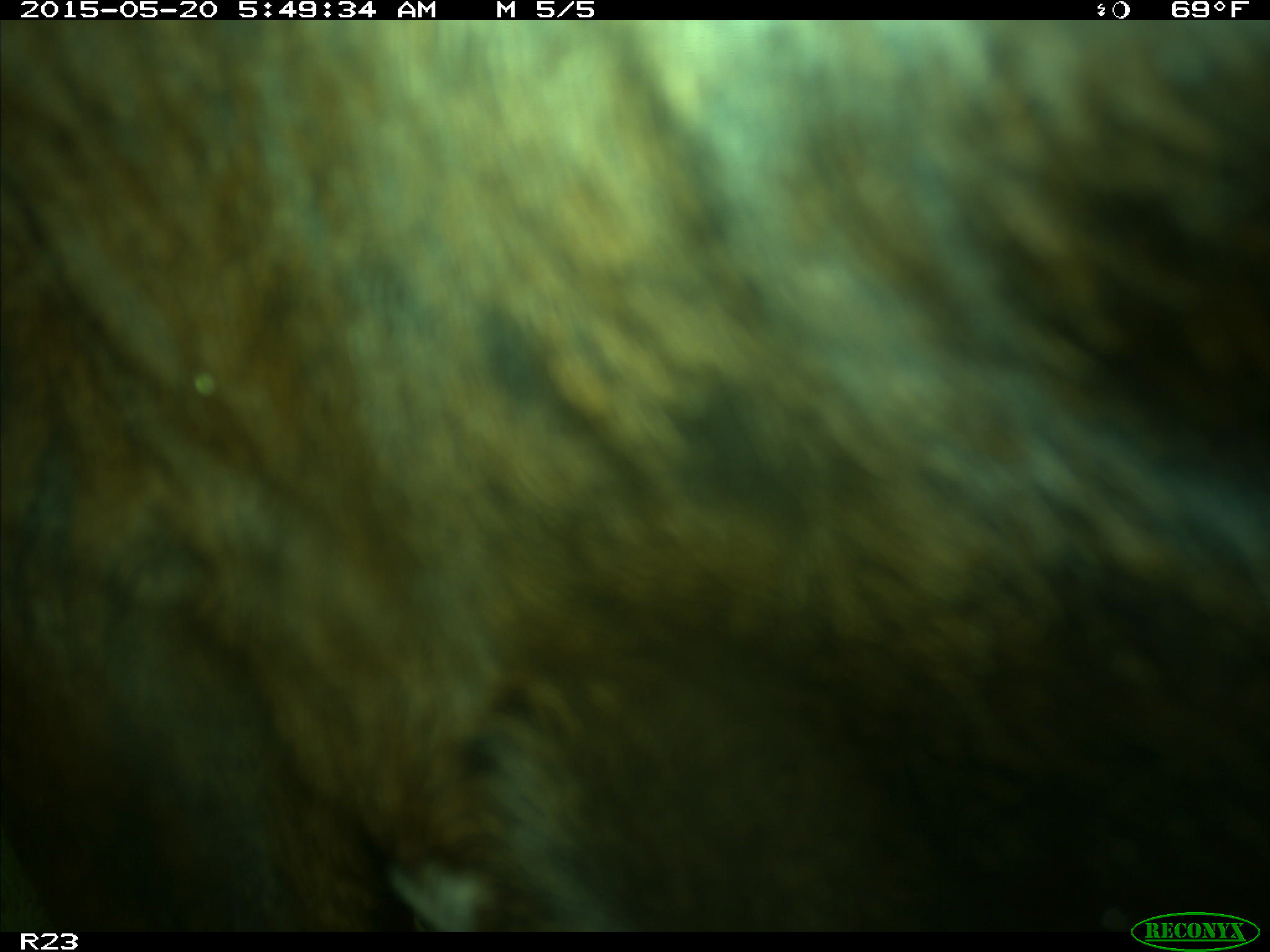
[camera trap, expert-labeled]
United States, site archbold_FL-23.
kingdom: Animalia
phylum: Chordata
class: Mammalia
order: Artiodactyla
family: Bovidae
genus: Bos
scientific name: Bos taurus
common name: domestic cow